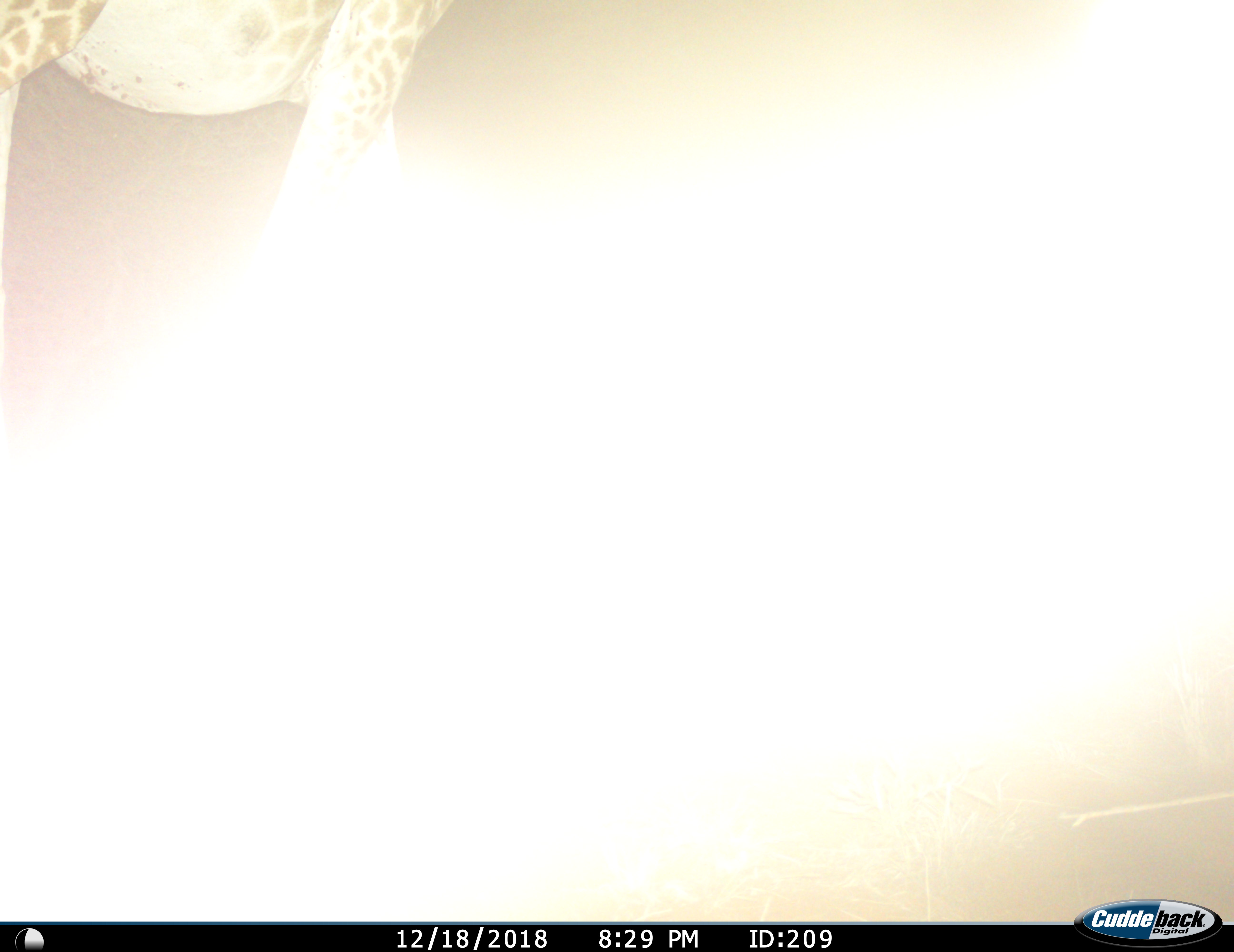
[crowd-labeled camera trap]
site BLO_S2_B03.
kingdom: Animalia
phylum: Chordata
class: Mammalia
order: Artiodactyla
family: Giraffidae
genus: Giraffa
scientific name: Giraffa camelopardalis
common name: giraffe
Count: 1.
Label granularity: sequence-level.